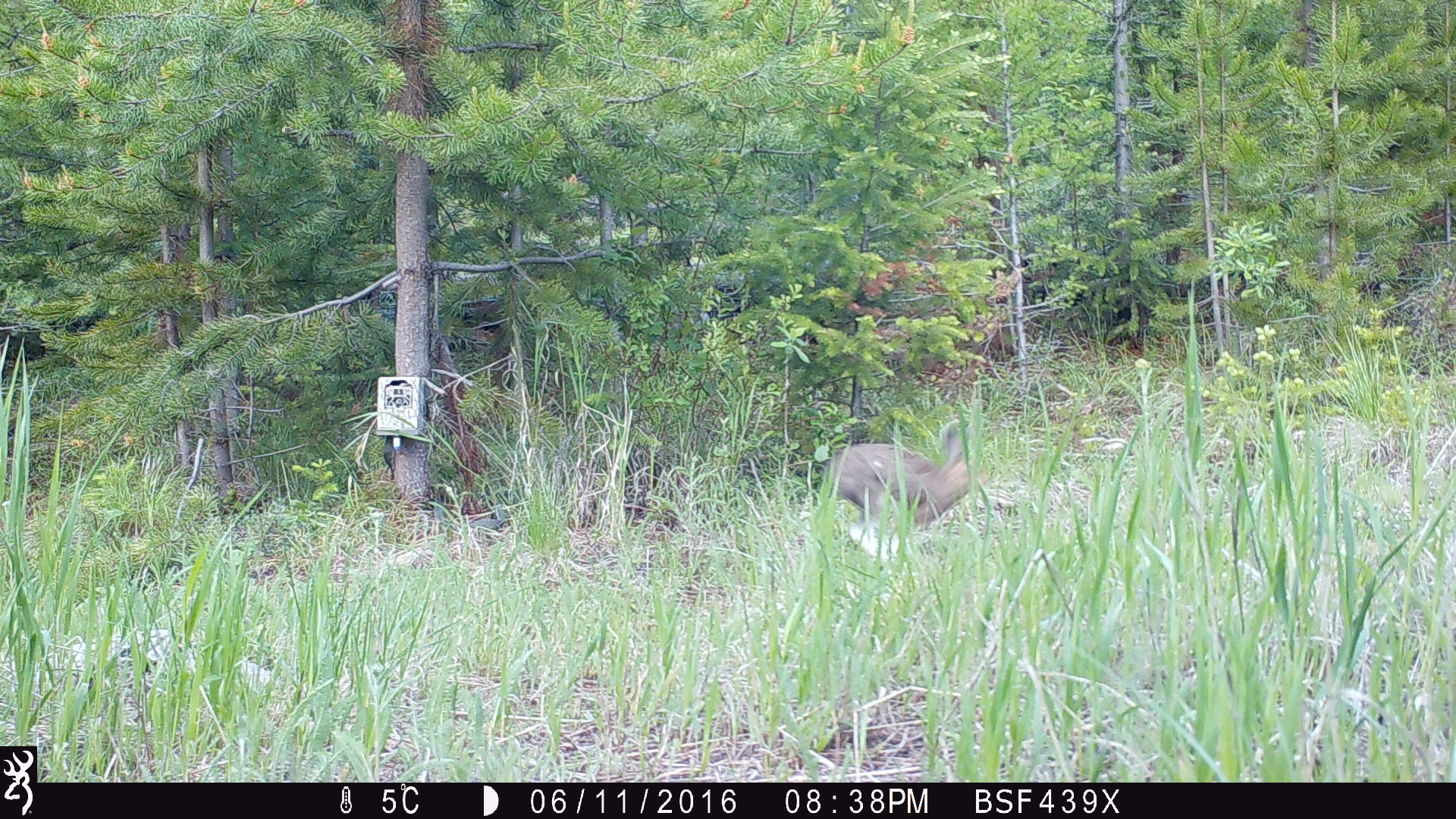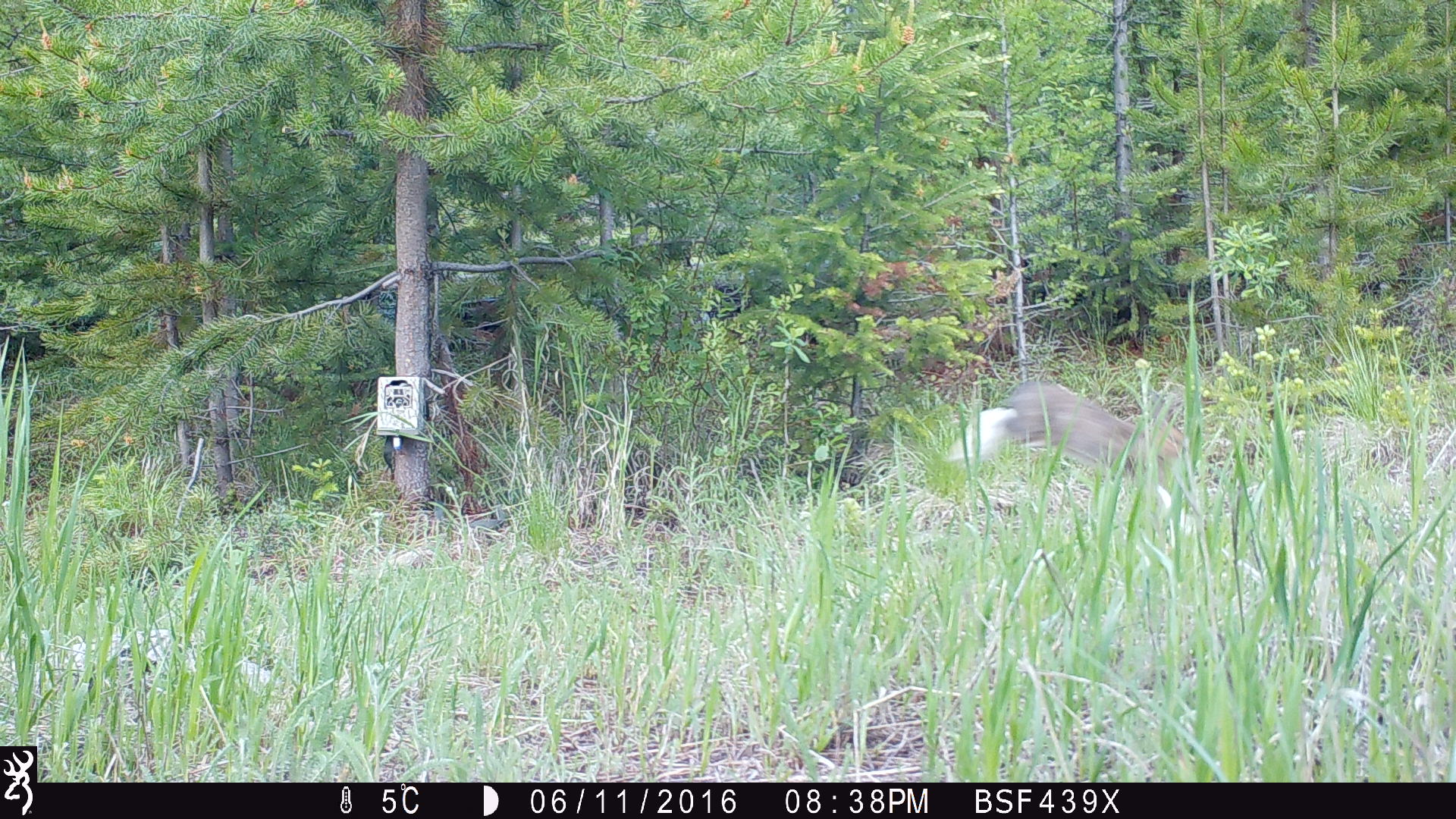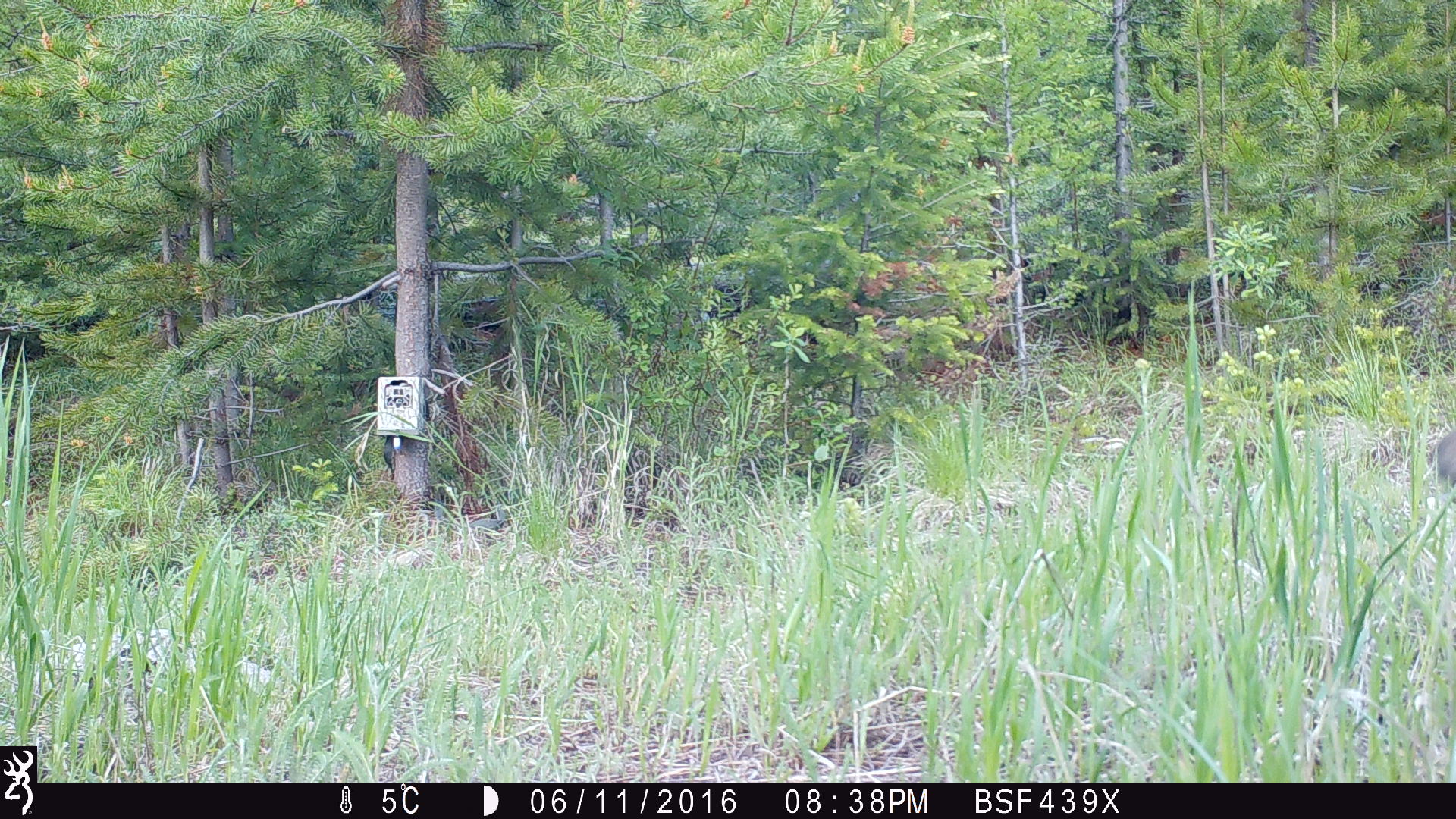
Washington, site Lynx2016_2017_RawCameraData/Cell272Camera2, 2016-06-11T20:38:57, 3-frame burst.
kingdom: Animalia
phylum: Chordata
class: Mammalia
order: Lagomorpha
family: Leporidae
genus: Lepus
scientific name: Lepus americanus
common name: snowshoe hare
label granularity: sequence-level